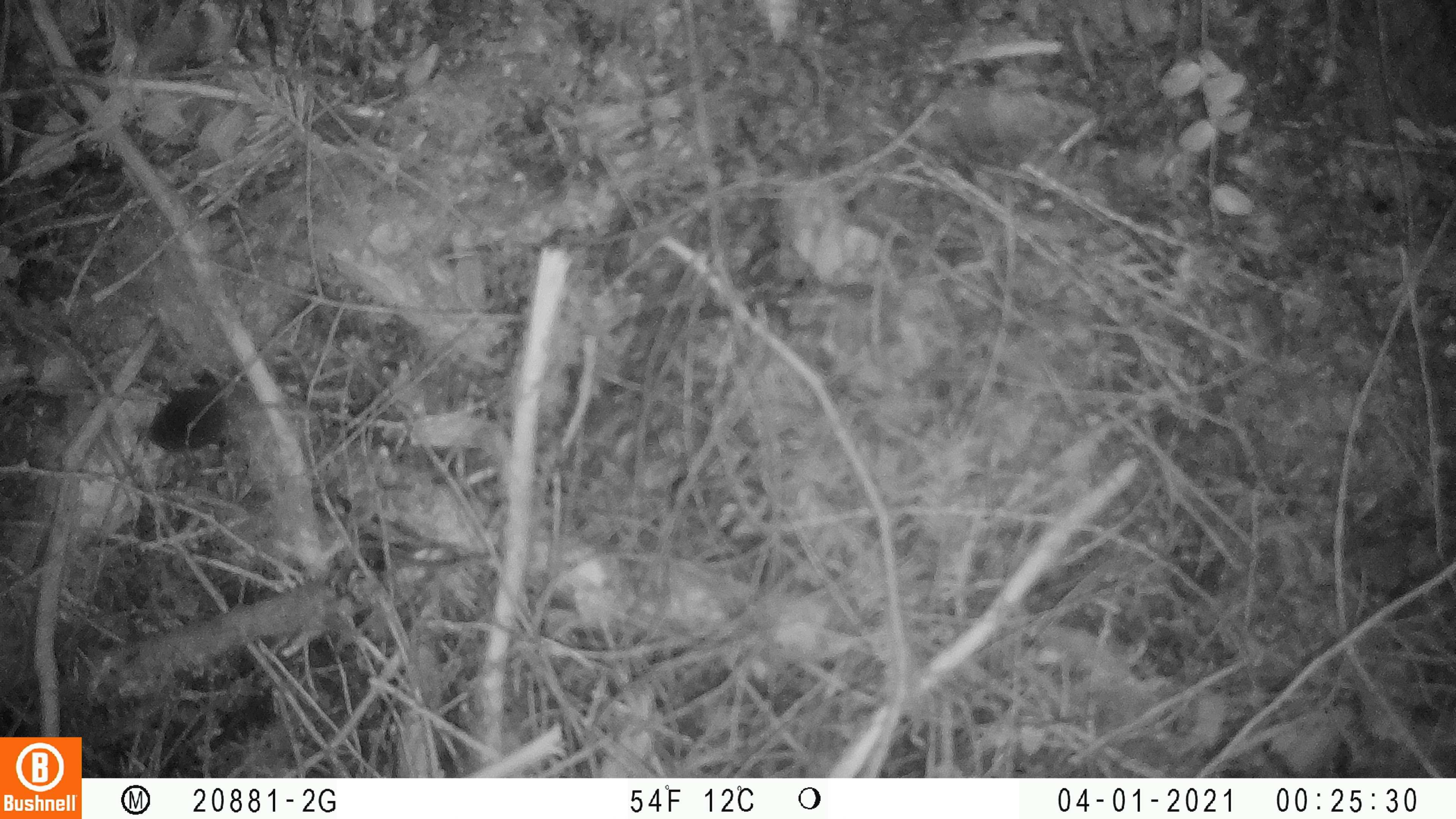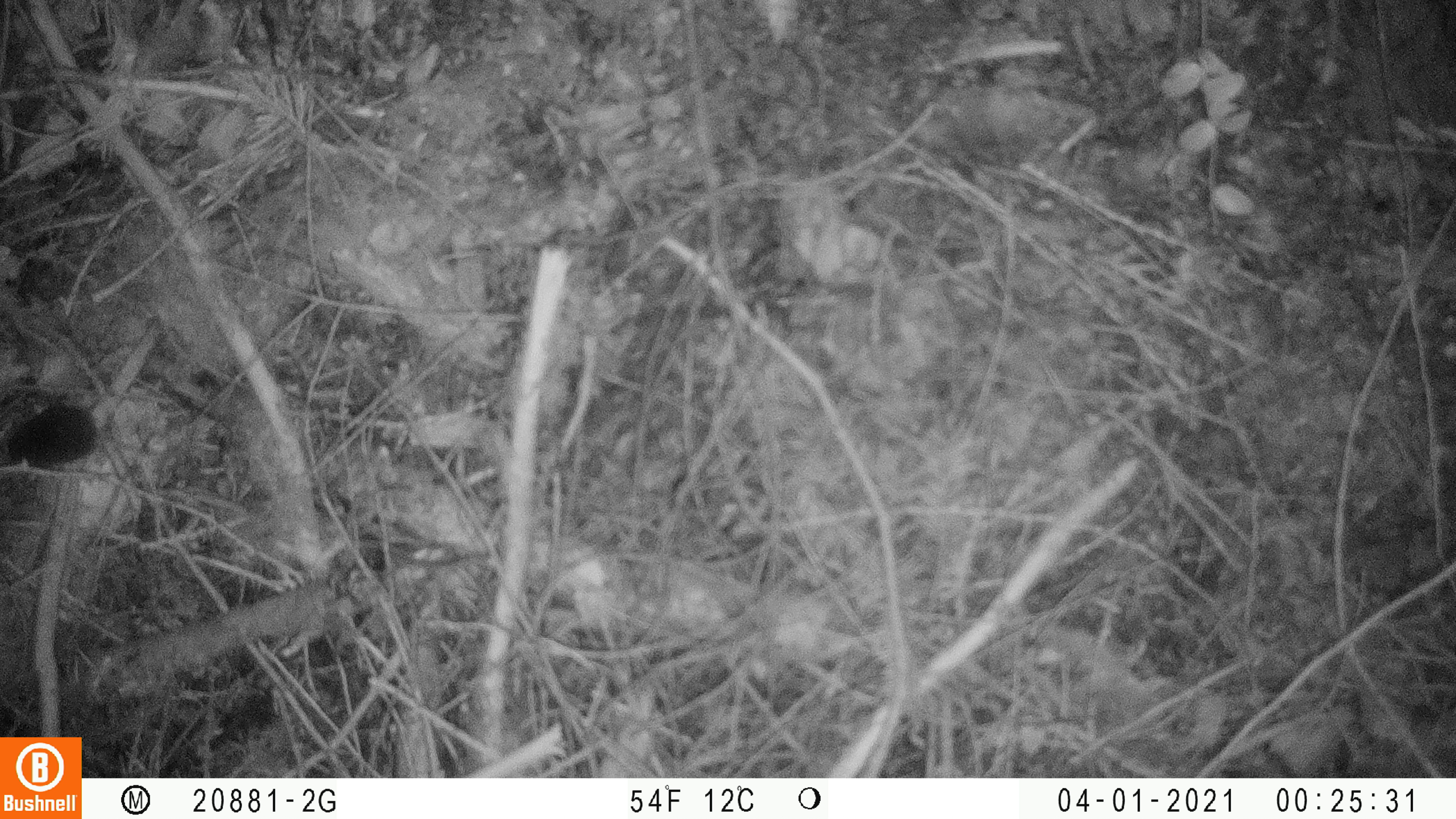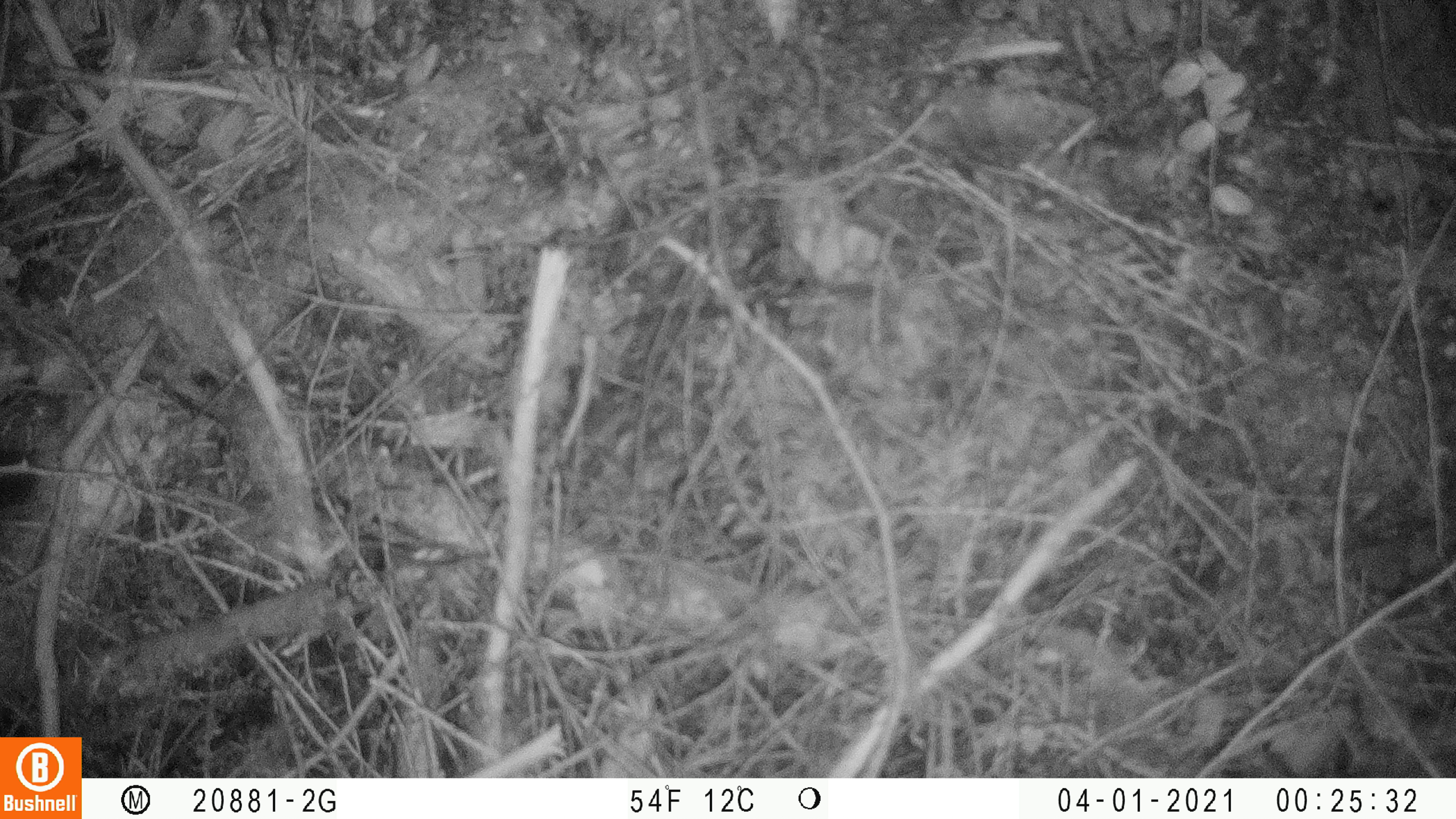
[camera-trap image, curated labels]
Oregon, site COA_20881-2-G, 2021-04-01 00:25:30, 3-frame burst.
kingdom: Animalia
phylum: Chordata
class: Mammalia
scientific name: Mammalia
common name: small mammal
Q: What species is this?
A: Small mammal (Mammalia).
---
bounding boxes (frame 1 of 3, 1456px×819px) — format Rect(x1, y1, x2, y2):
small mammal: Rect(93, 347, 281, 488)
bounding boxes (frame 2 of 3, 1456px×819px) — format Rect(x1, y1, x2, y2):
small mammal: Rect(0, 373, 202, 503)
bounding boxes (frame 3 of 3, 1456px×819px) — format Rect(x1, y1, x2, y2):
small mammal: Rect(0, 401, 82, 516)